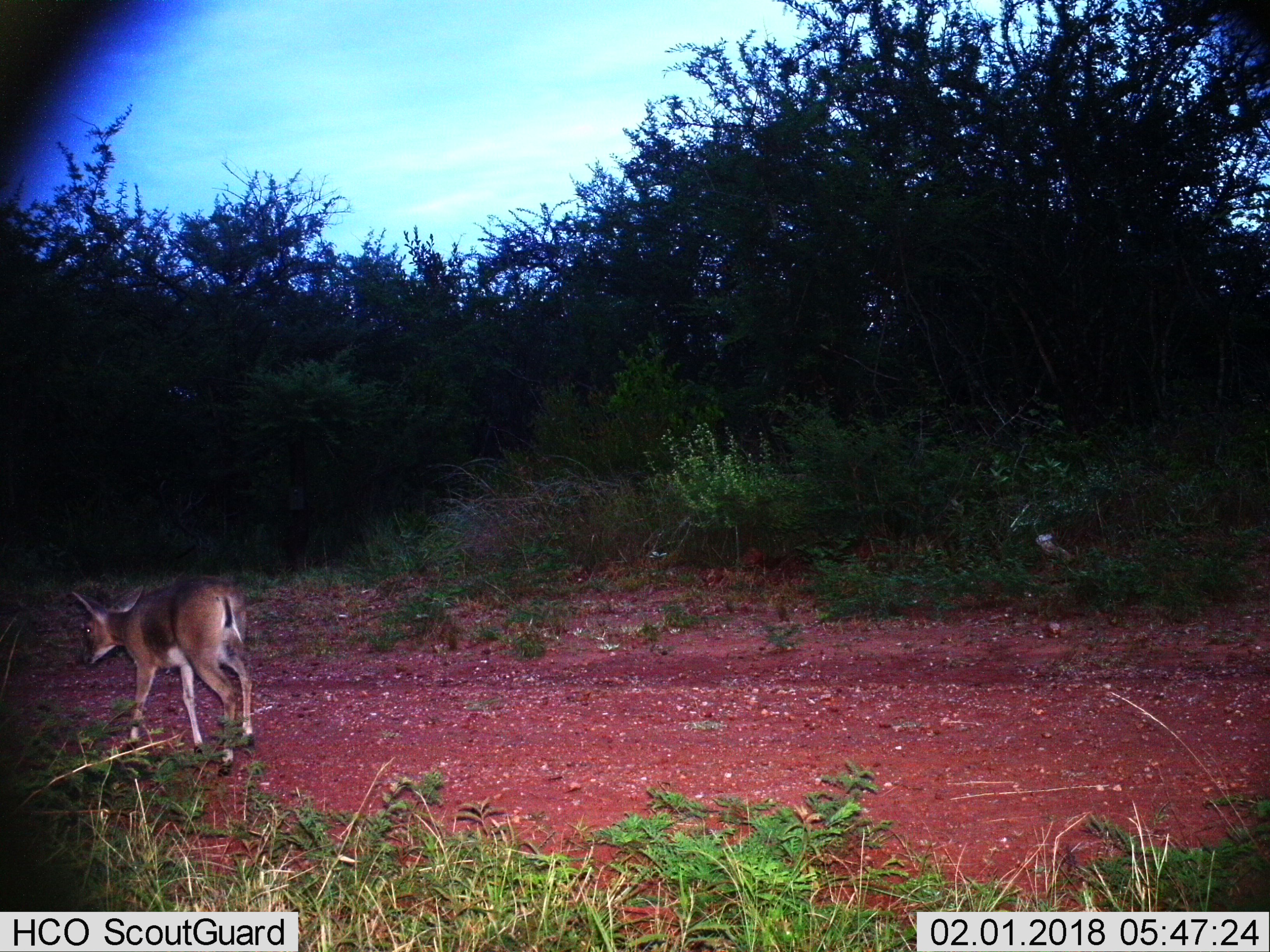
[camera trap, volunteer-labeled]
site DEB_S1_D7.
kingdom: Animalia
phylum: Chordata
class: Mammalia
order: Artiodactyla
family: Bovidae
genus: Sylvicapra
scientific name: Sylvicapra grimmia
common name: common duiker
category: duikercommongrey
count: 1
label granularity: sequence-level